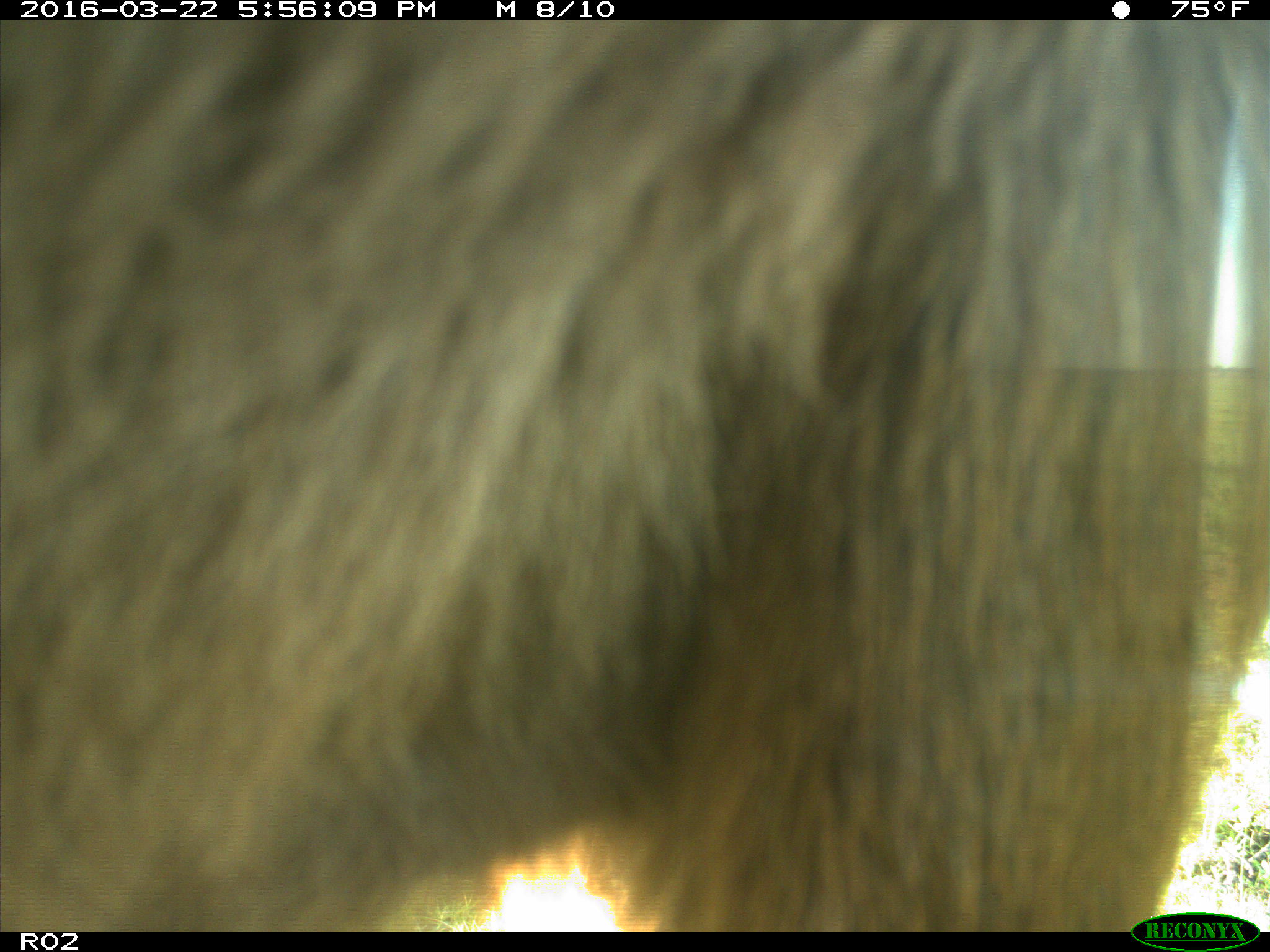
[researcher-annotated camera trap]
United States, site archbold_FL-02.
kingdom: Animalia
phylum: Chordata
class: Mammalia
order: Artiodactyla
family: Bovidae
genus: Bos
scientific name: Bos taurus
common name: domestic cow